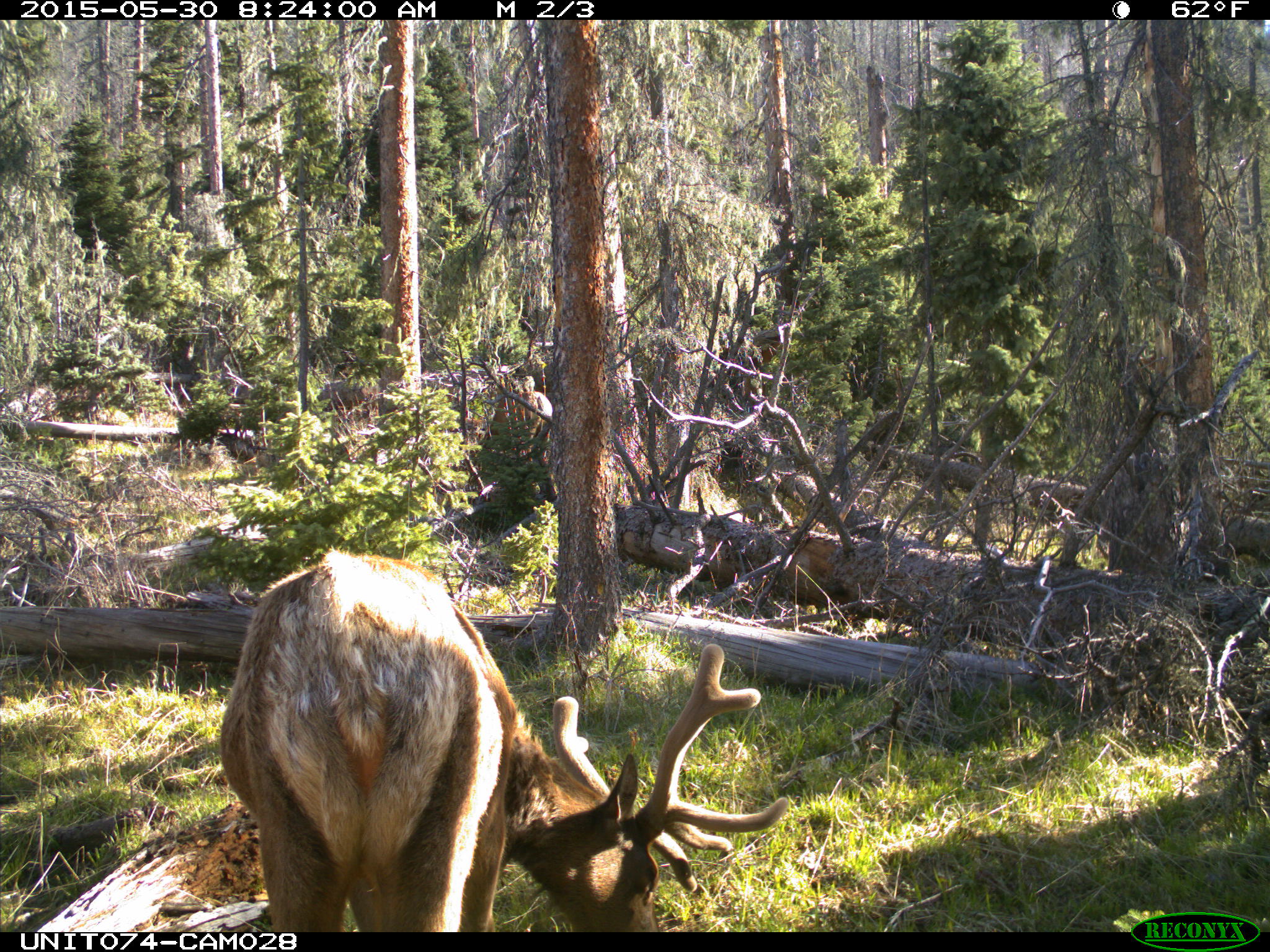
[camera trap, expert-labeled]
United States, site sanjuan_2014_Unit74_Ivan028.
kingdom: Animalia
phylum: Chordata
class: Mammalia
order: Artiodactyla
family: Cervidae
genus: Cervus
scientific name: Cervus elaphus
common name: red deer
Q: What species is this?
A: Cervus elaphus (red deer).